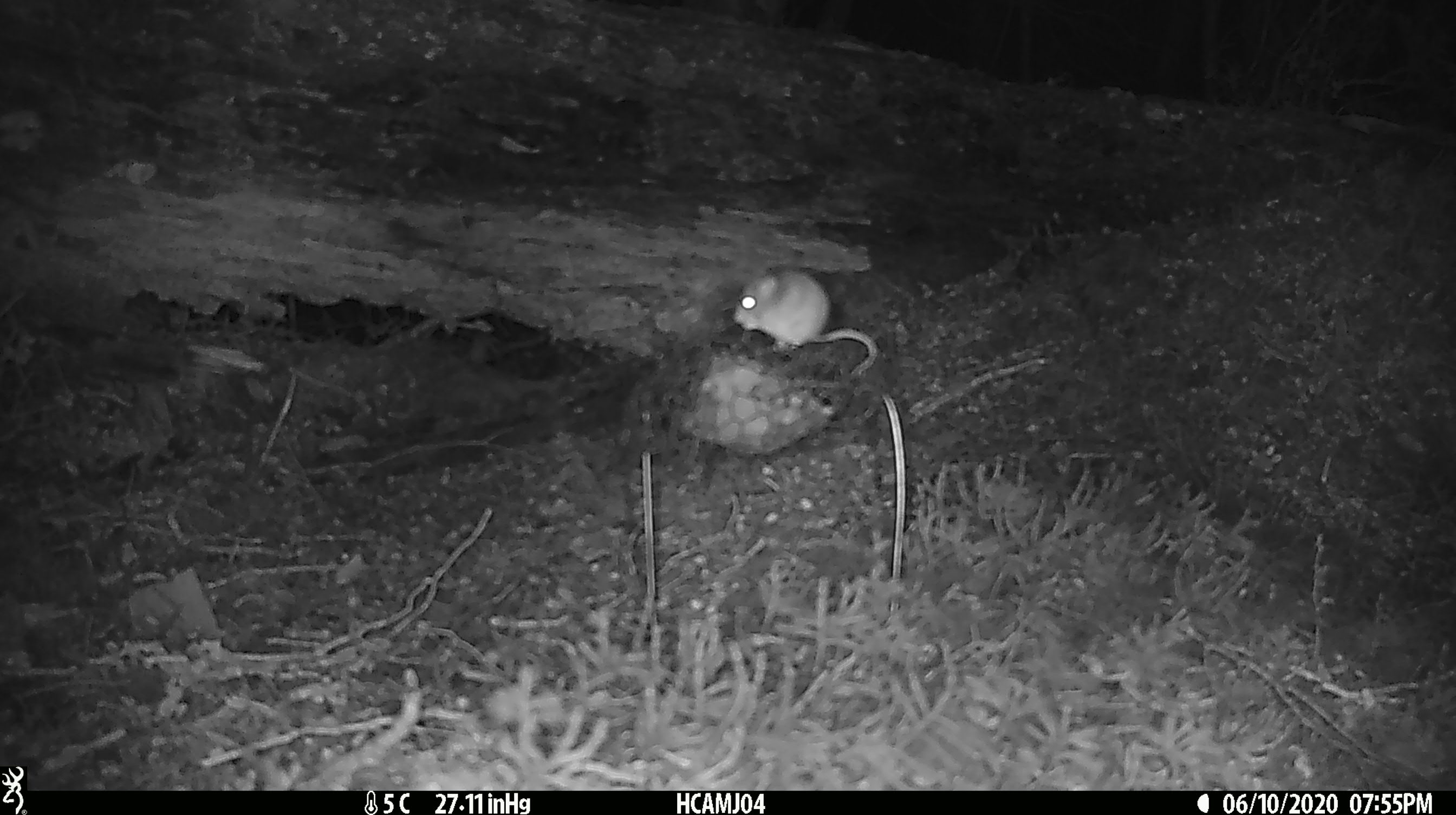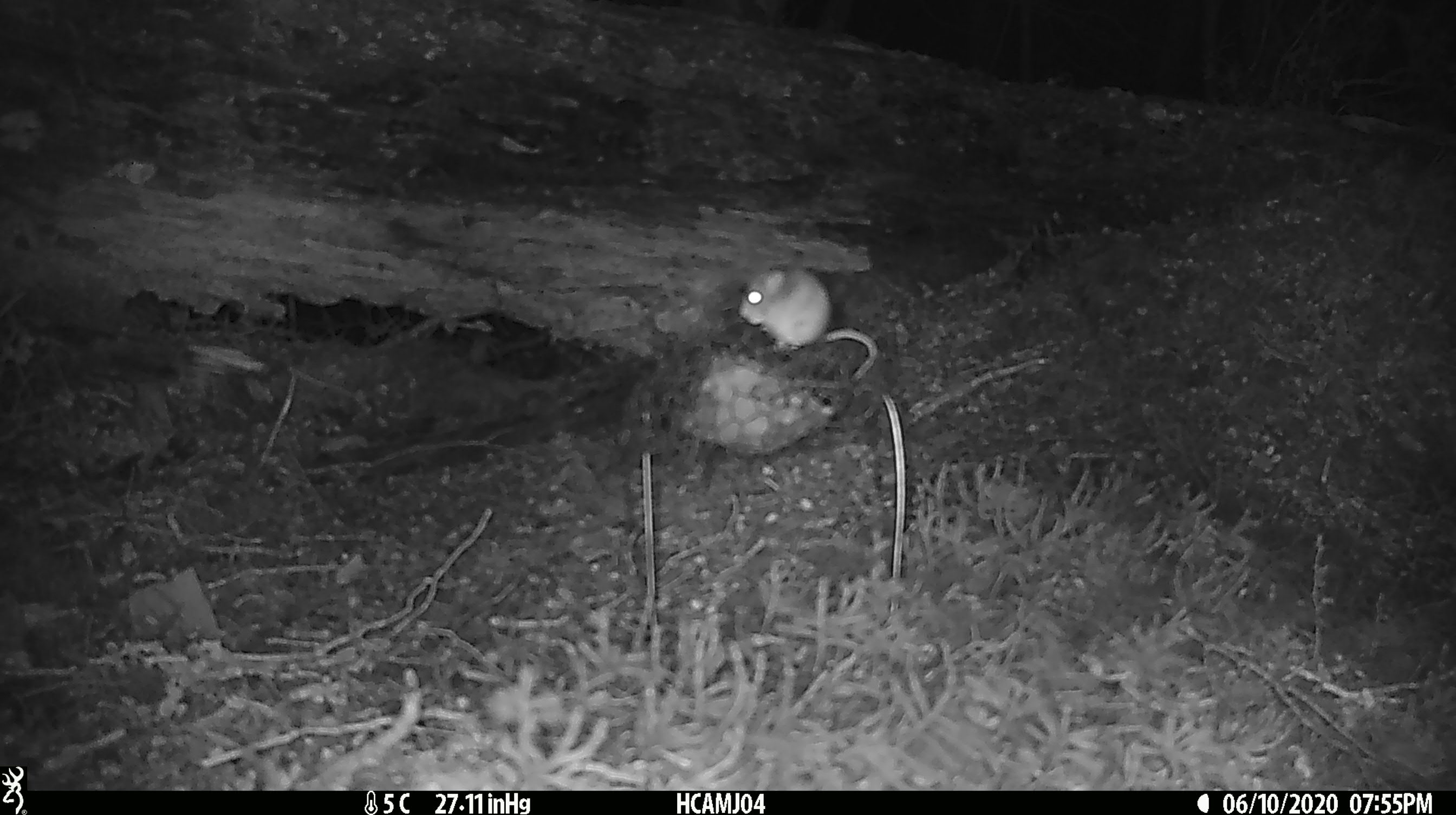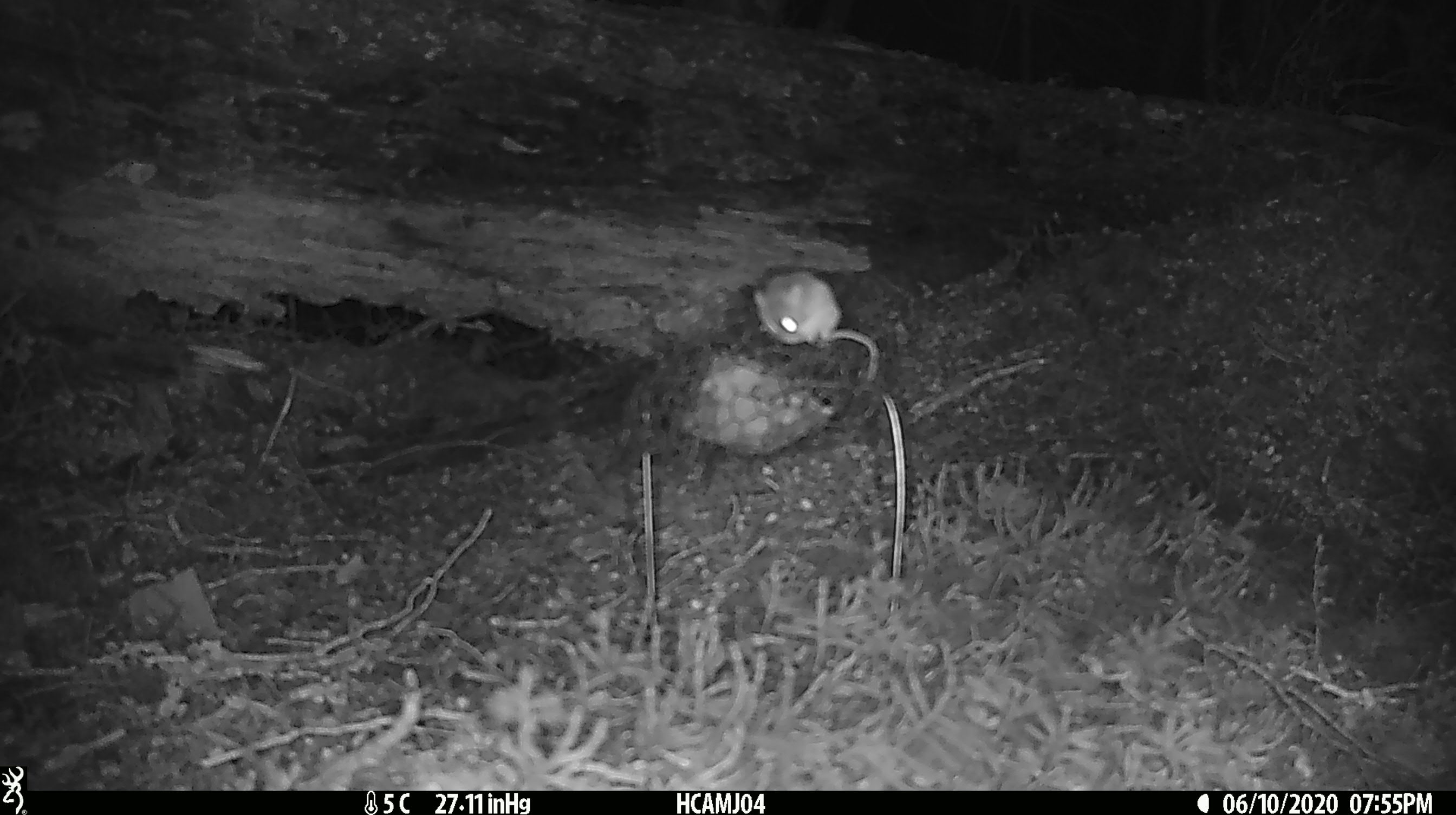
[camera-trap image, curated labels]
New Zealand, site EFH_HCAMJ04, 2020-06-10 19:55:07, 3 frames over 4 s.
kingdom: Animalia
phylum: Chordata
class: Mammalia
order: Rodentia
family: Muridae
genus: Mus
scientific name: Mus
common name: mouse